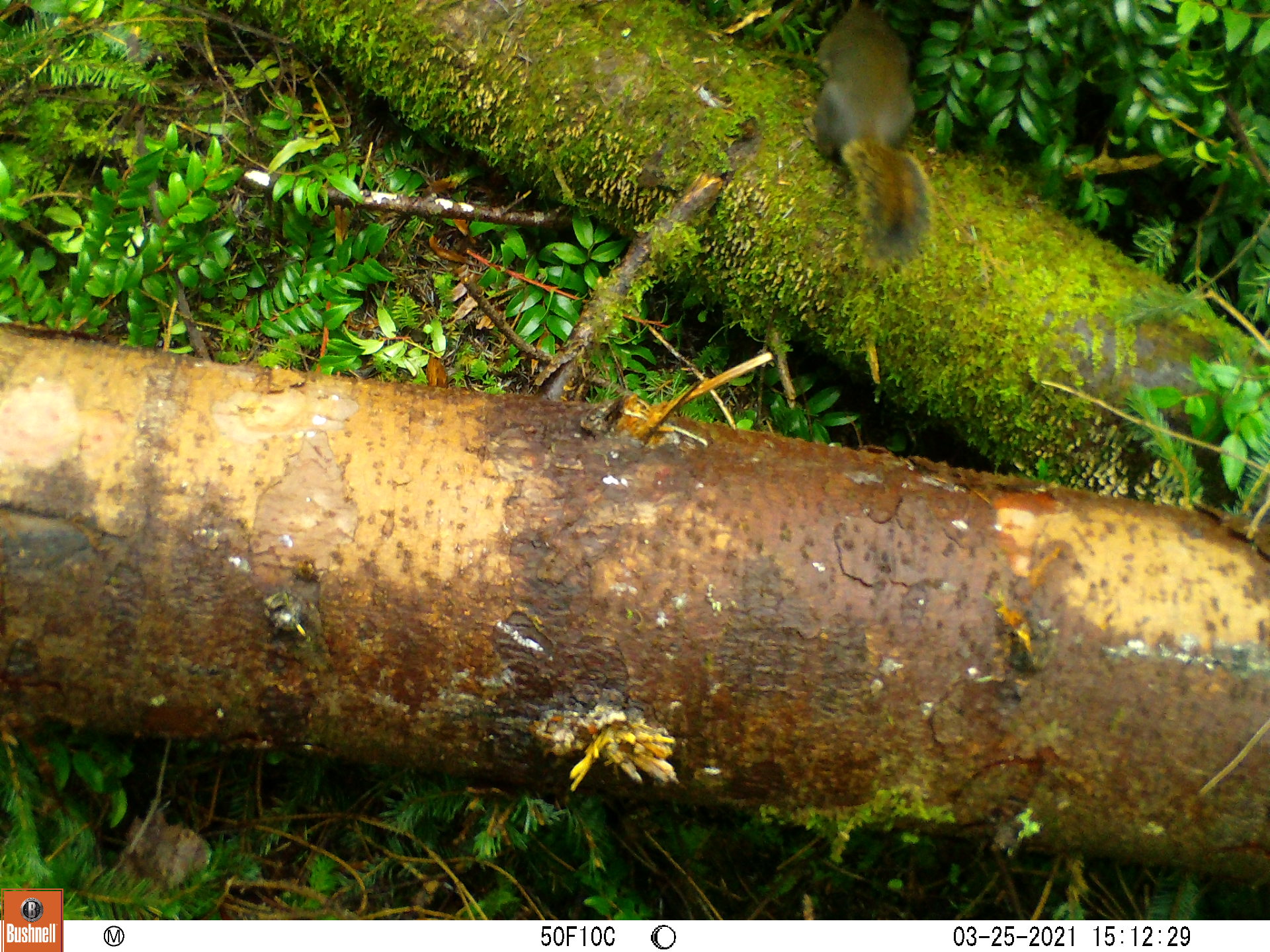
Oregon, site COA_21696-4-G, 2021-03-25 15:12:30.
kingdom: Animalia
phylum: Chordata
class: Mammalia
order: Rodentia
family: Sciuridae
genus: Tamiasciurus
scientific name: Tamiasciurus douglasii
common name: douglas squirrel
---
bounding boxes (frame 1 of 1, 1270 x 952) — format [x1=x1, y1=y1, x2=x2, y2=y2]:
douglas squirrel: [x1=789, y1=0, x2=938, y2=283]